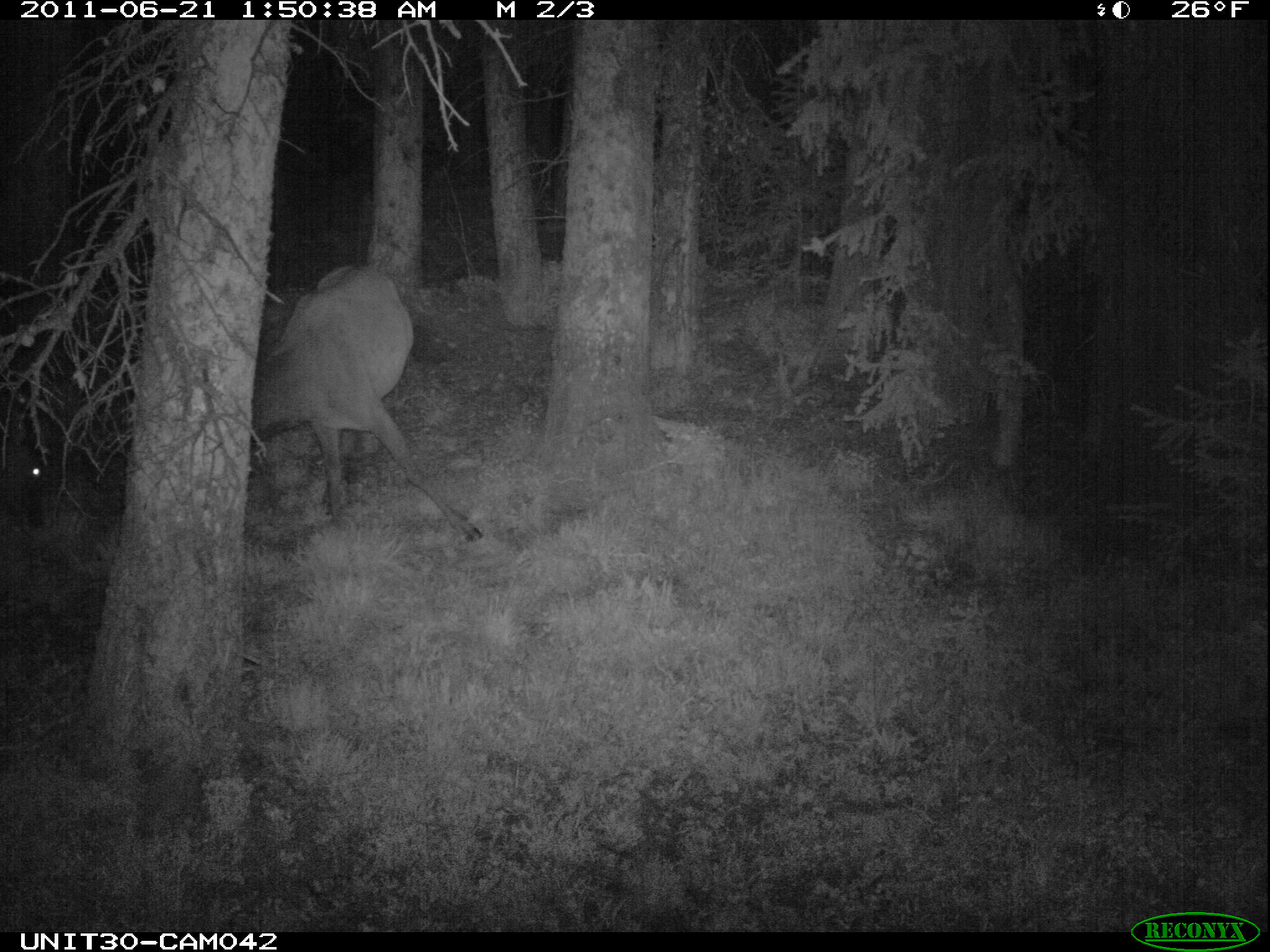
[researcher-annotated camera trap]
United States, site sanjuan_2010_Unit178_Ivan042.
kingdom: Animalia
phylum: Chordata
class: Mammalia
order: Artiodactyla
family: Cervidae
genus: Cervus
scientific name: Cervus elaphus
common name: red deer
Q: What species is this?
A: Cervus elaphus (red deer).